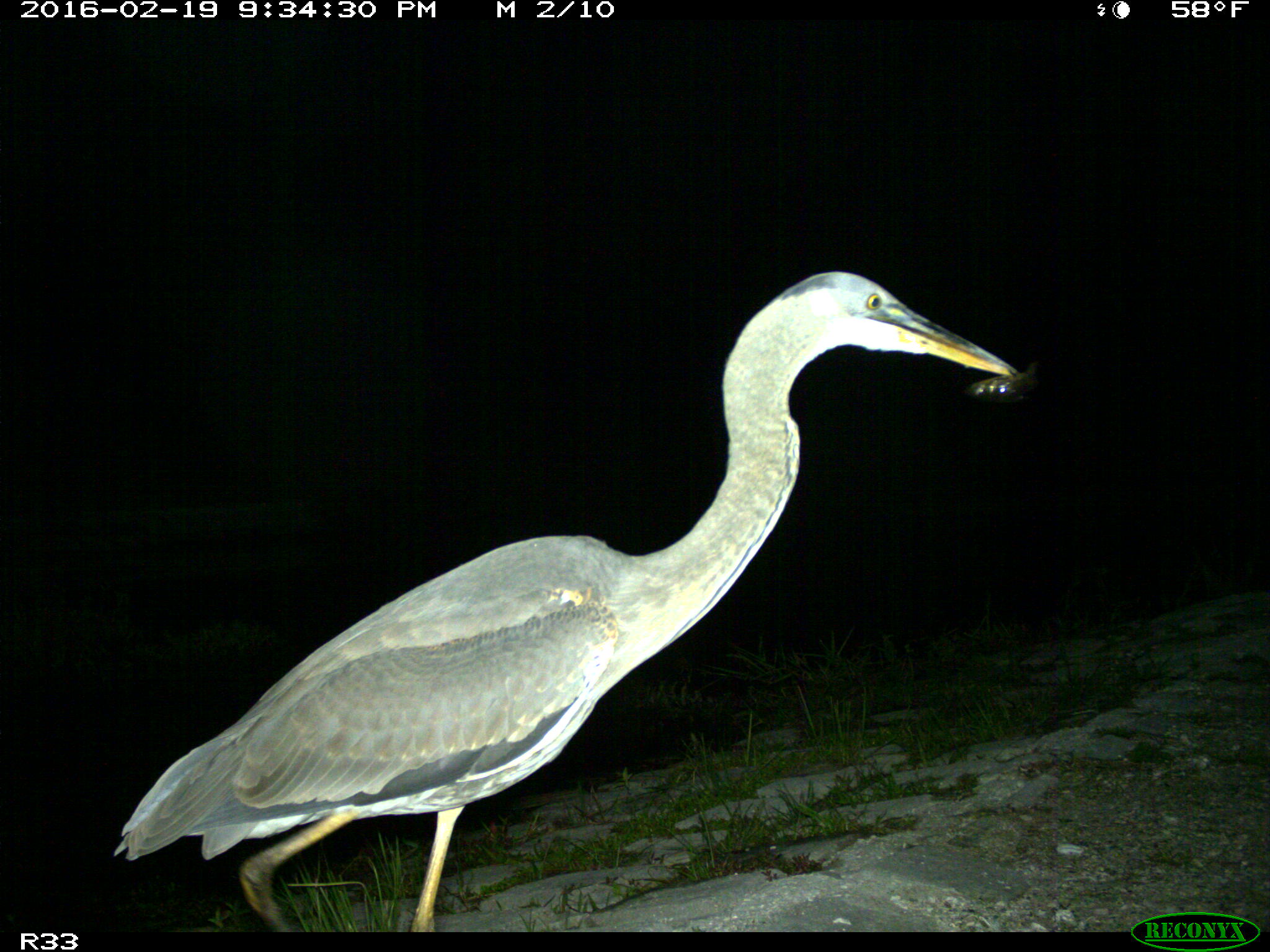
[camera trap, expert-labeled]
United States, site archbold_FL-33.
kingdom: Animalia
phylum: Chordata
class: Aves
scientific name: Aves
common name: birds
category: unidentified bird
Unidentified bird (birds) (Aves).